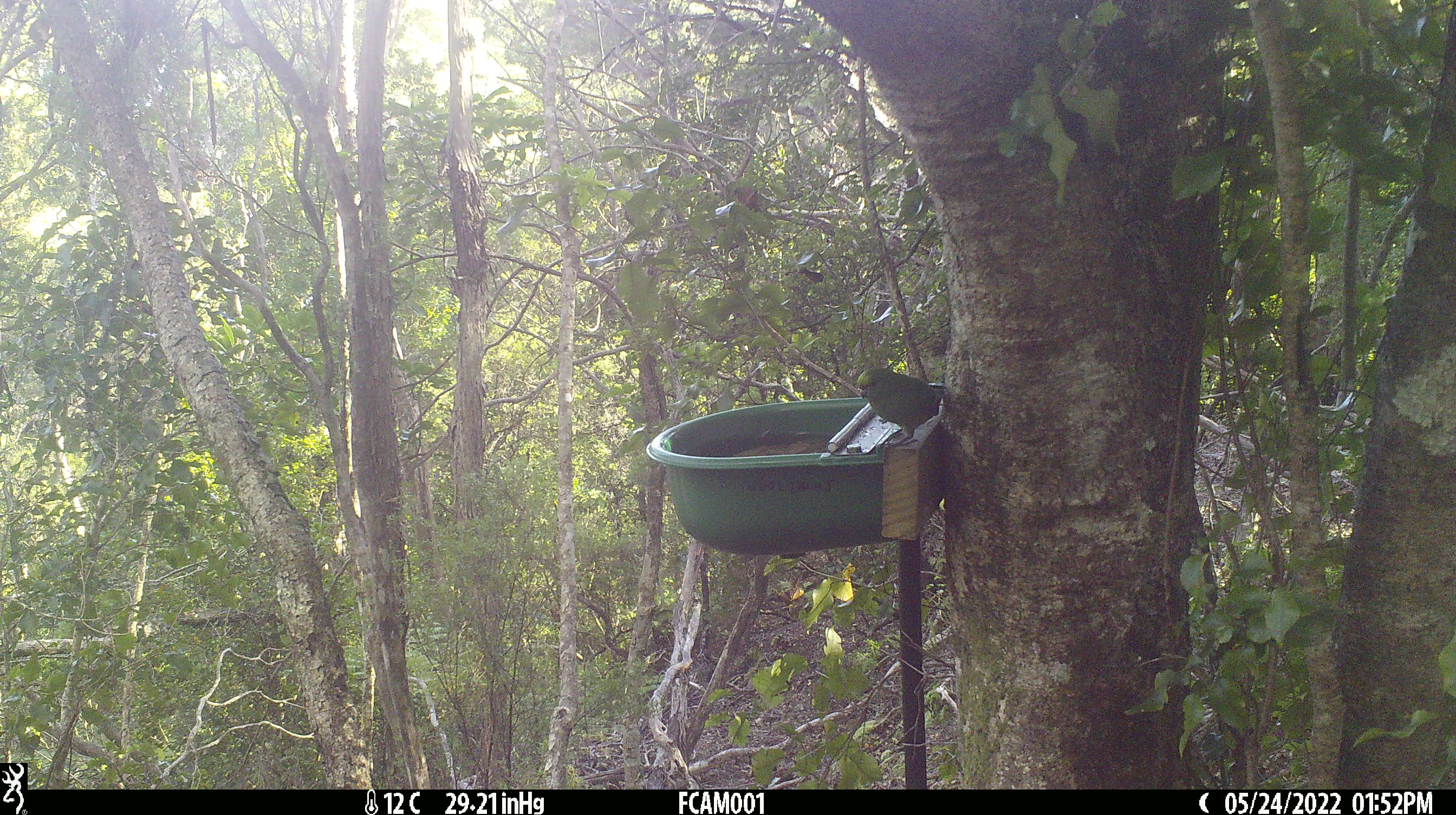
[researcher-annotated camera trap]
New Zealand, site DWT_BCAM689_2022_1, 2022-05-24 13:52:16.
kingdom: Animalia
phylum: Chordata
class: Aves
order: Psittaciformes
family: Psittaculidae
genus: Cyanoramphus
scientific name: Cyanoramphus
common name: parakeet